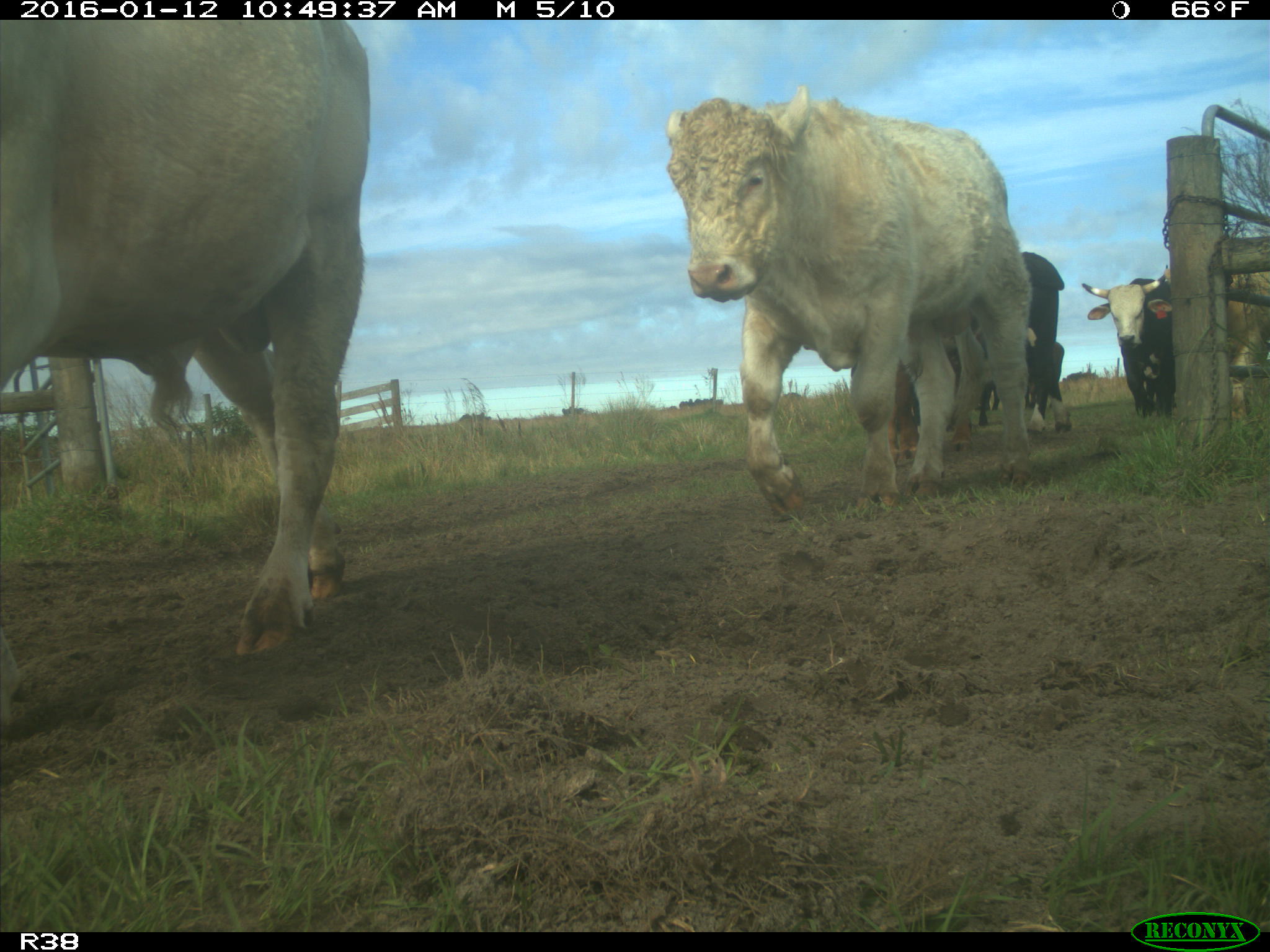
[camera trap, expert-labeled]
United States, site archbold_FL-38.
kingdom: Animalia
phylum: Chordata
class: Mammalia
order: Artiodactyla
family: Bovidae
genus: Bos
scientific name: Bos taurus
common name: domestic cow